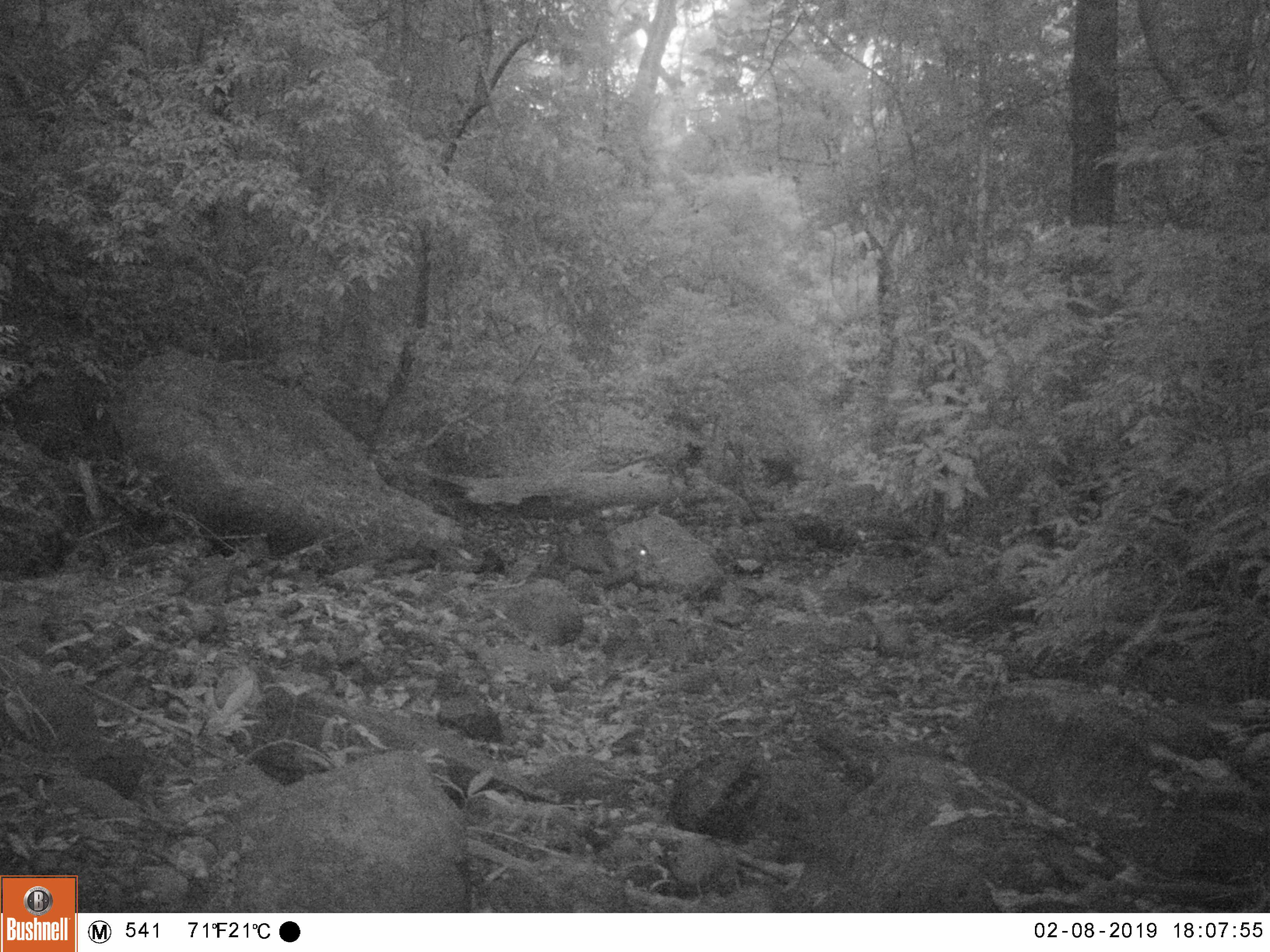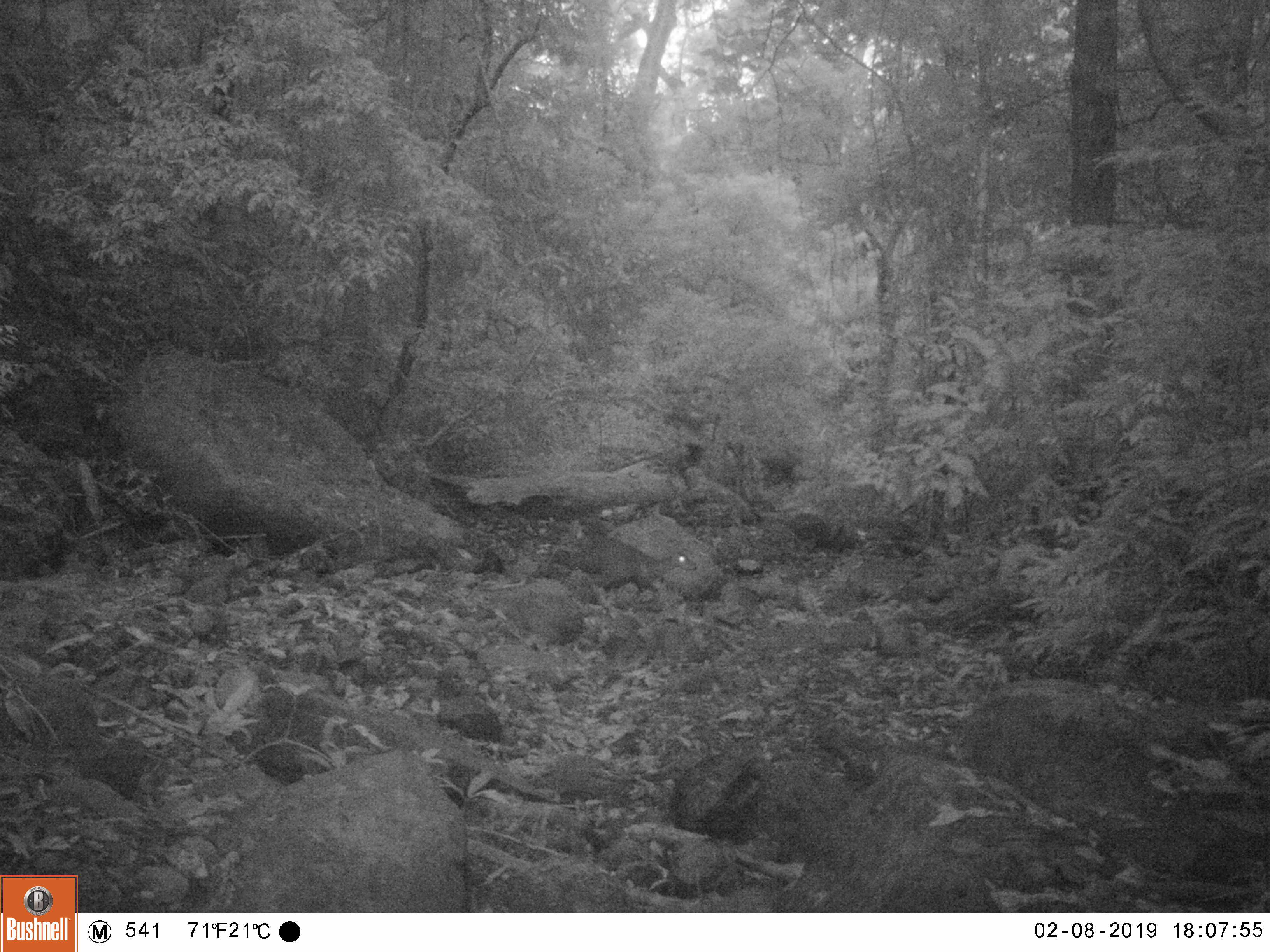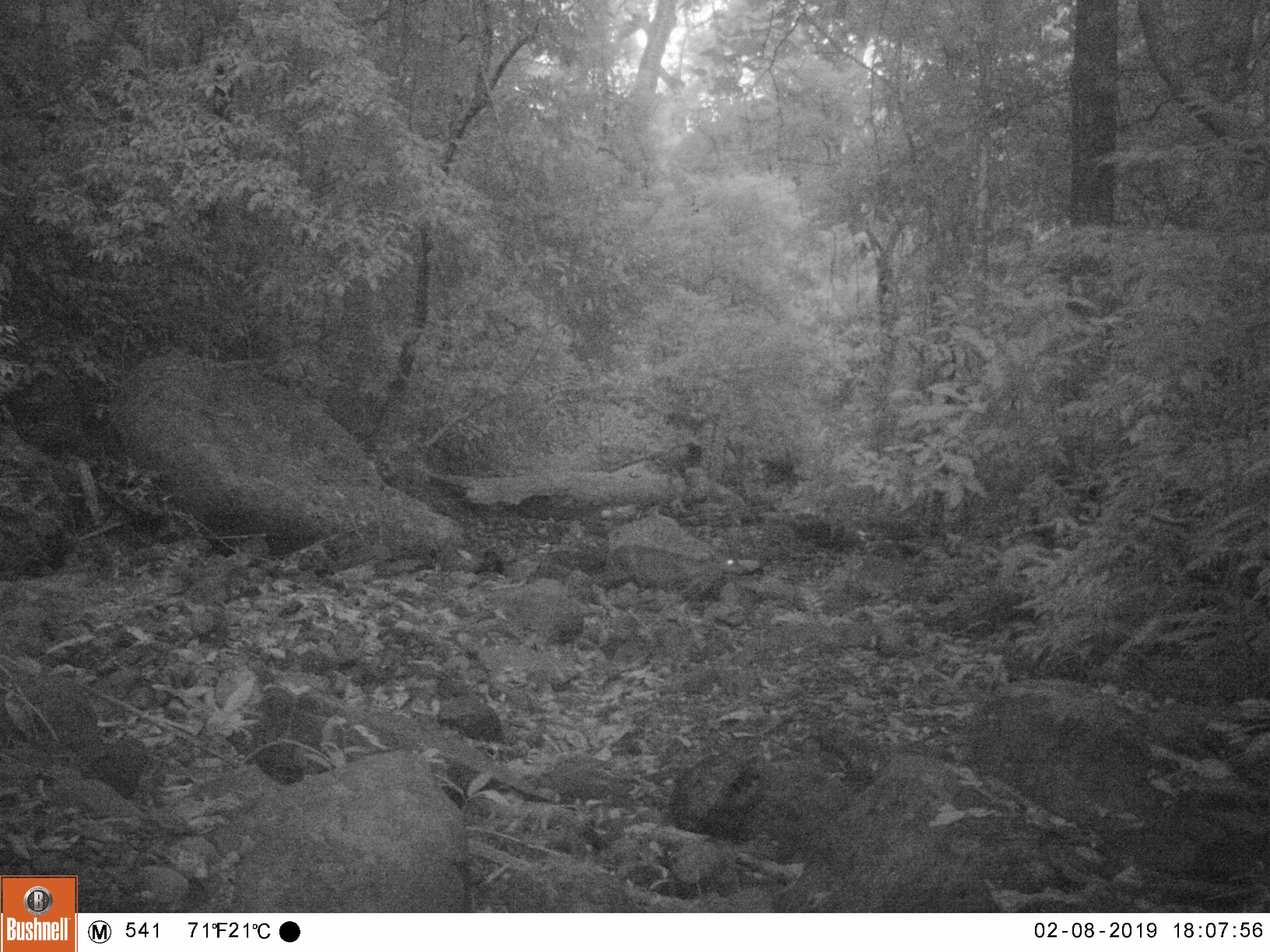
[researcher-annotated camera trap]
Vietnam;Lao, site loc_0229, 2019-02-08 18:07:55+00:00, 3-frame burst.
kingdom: Animalia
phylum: Chordata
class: Mammalia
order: Artiodactyla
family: Cervidae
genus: Muntiacus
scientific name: Muntiacus vuquangensis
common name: large-antlered muntjac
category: large antlered muntjac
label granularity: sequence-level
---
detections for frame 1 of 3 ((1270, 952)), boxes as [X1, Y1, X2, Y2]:
large antlered muntjac: [557, 532, 649, 590]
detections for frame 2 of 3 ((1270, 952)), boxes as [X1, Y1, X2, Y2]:
large antlered muntjac: [558, 533, 697, 593]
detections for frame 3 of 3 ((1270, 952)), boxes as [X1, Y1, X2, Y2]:
large antlered muntjac: [593, 544, 747, 609]